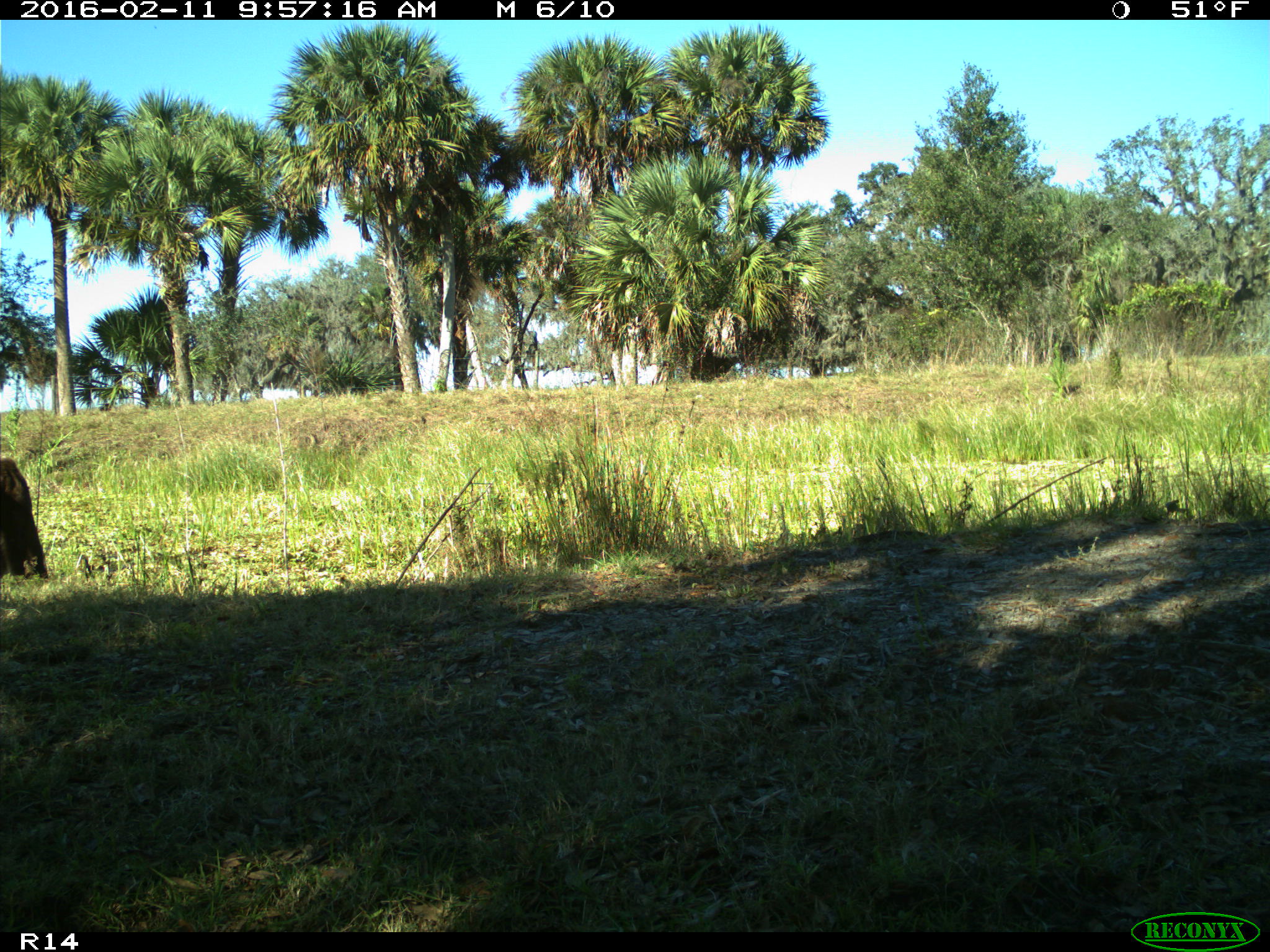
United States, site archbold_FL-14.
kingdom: Animalia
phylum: Chordata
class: Mammalia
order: Artiodactyla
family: Bovidae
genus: Bos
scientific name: Bos taurus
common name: domestic cow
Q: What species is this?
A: Bos taurus (domestic cow).